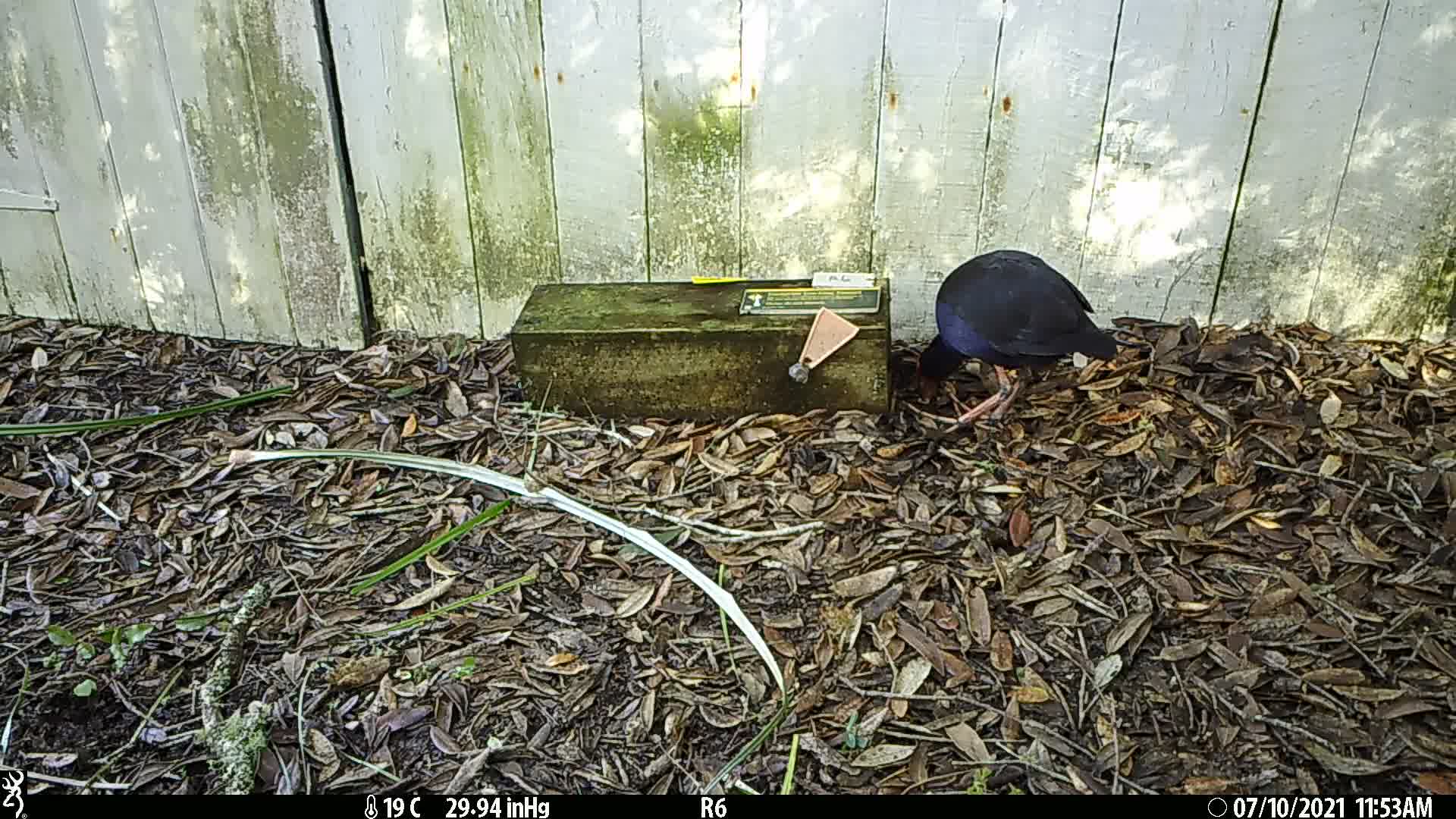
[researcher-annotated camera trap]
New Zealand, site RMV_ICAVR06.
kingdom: Animalia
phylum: Chordata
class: Aves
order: Gruiformes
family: Rallidae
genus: Porphyrio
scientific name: Porphyrio melanotus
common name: australasian swamphen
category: pukeko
Pukeko (australasian swamphen) (Porphyrio melanotus).